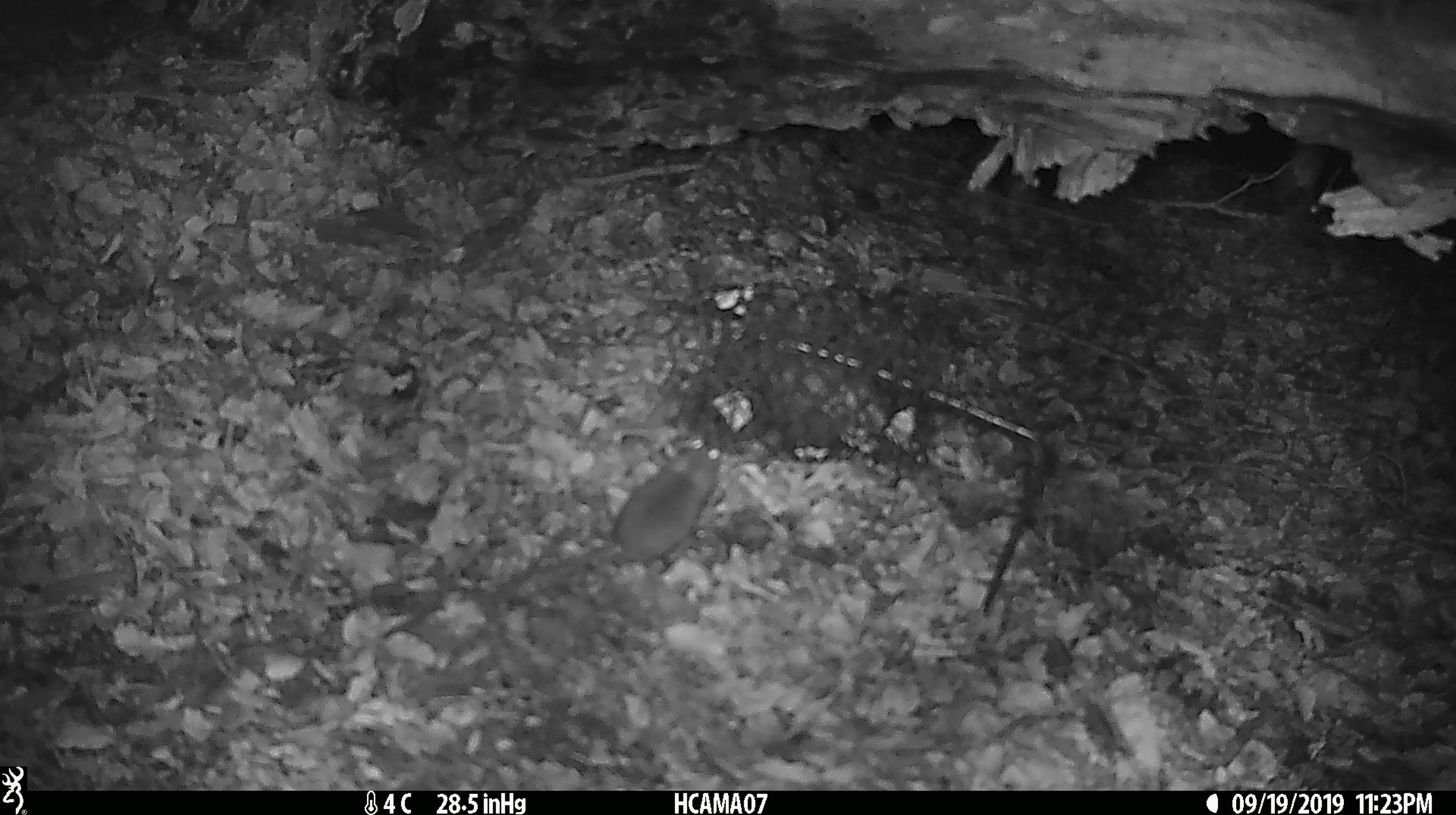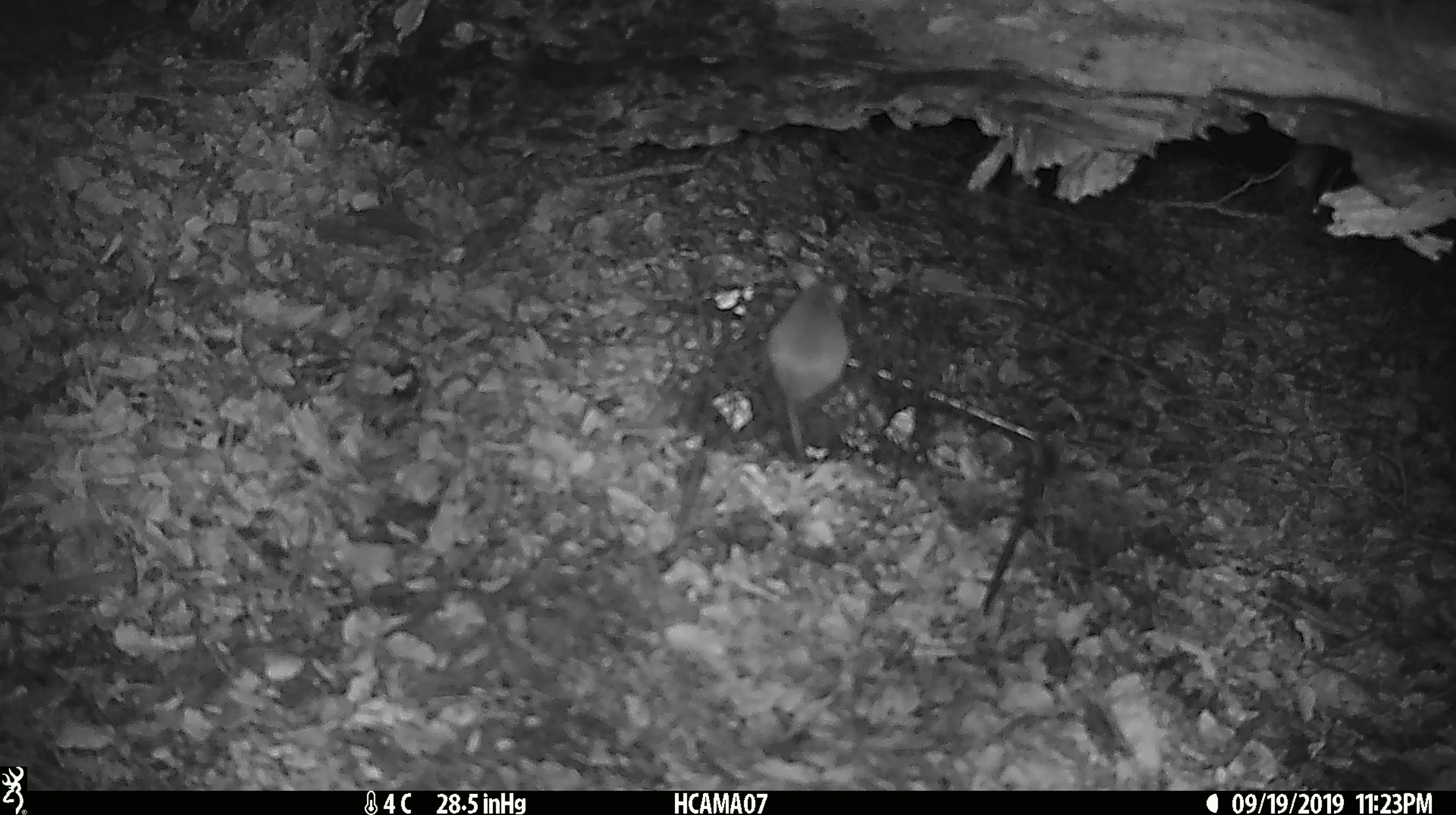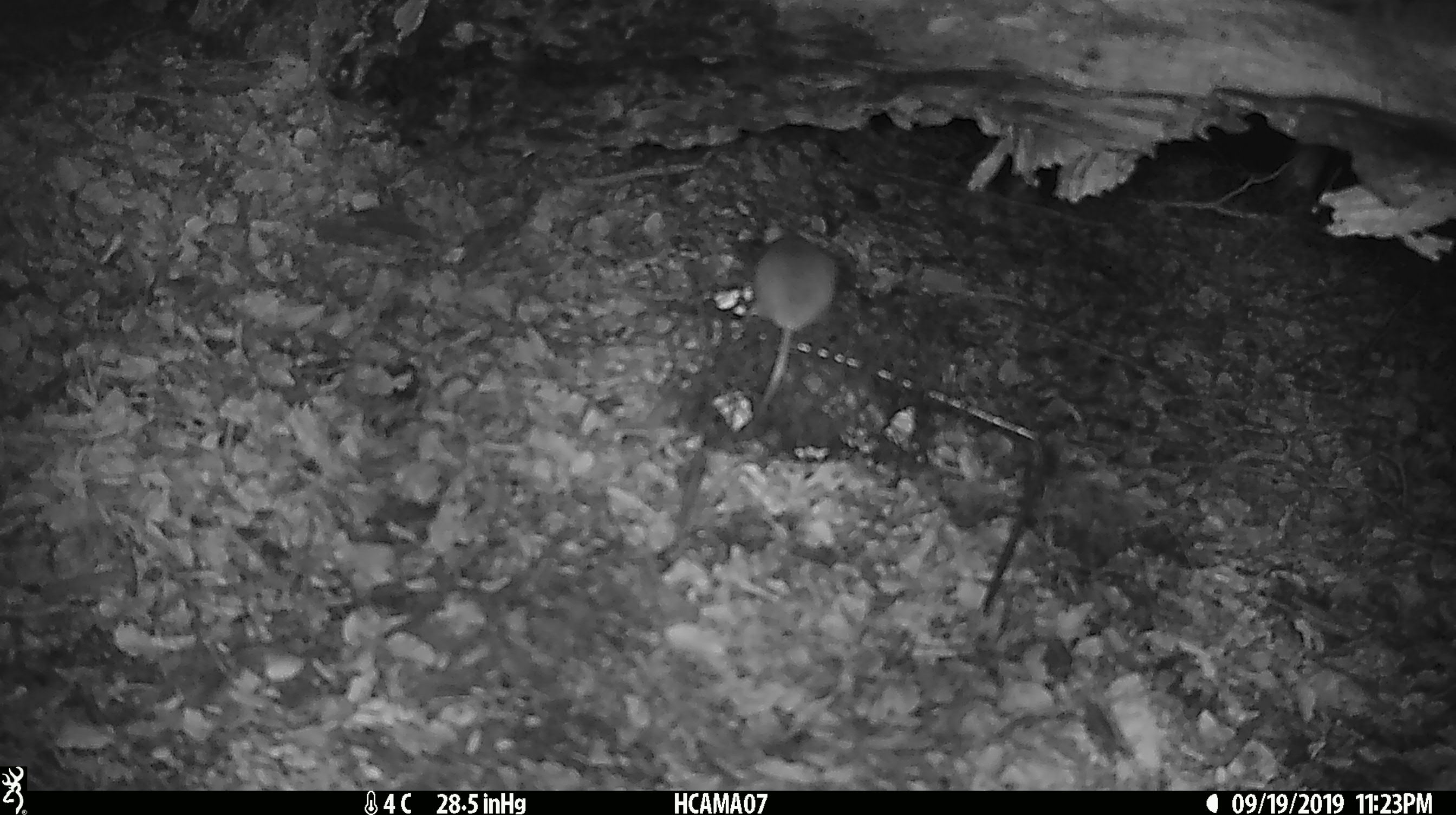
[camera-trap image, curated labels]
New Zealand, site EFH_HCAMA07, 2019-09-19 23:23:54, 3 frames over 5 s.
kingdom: Animalia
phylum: Chordata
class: Mammalia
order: Rodentia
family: Muridae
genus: Mus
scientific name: Mus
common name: mouse